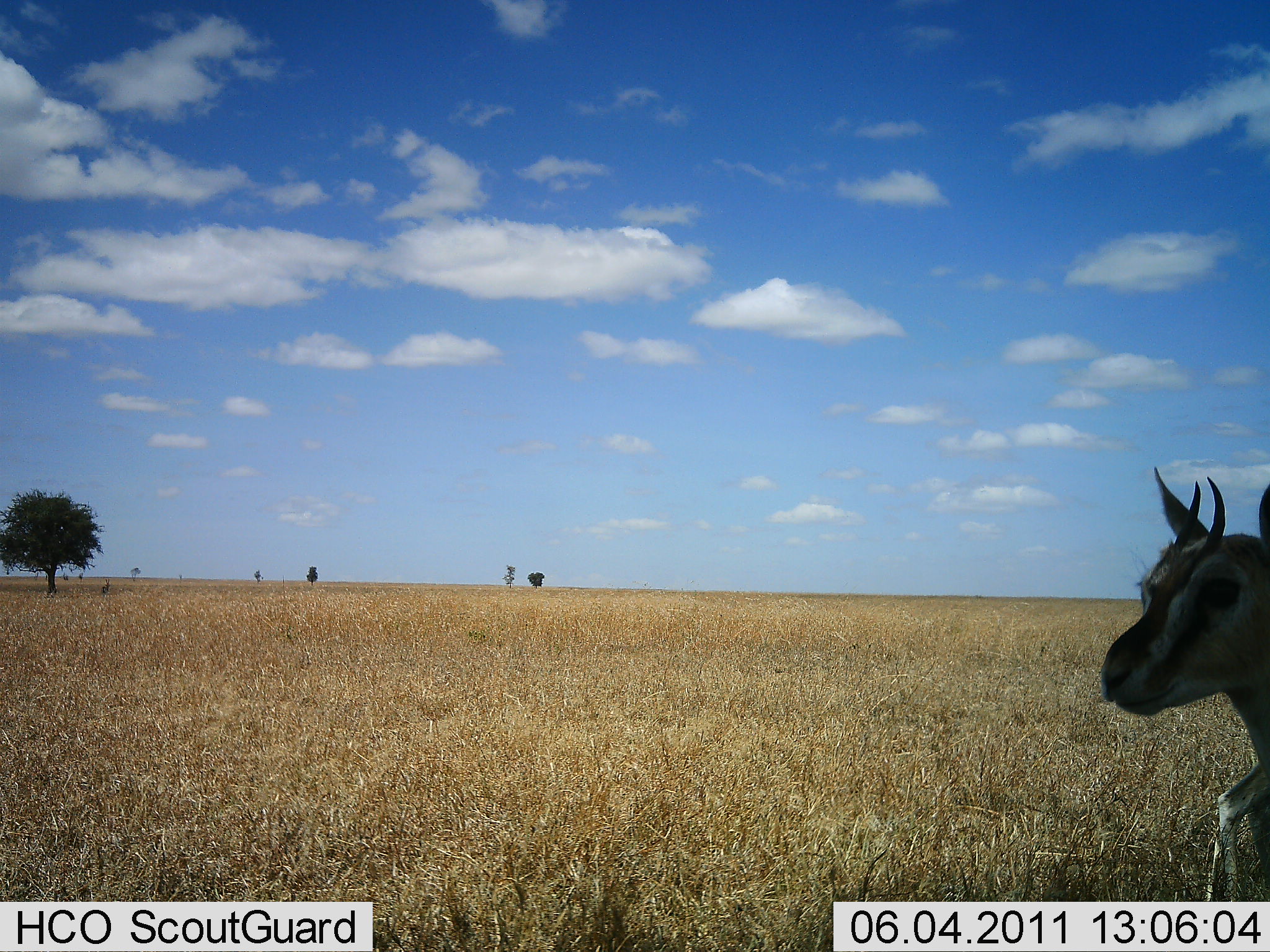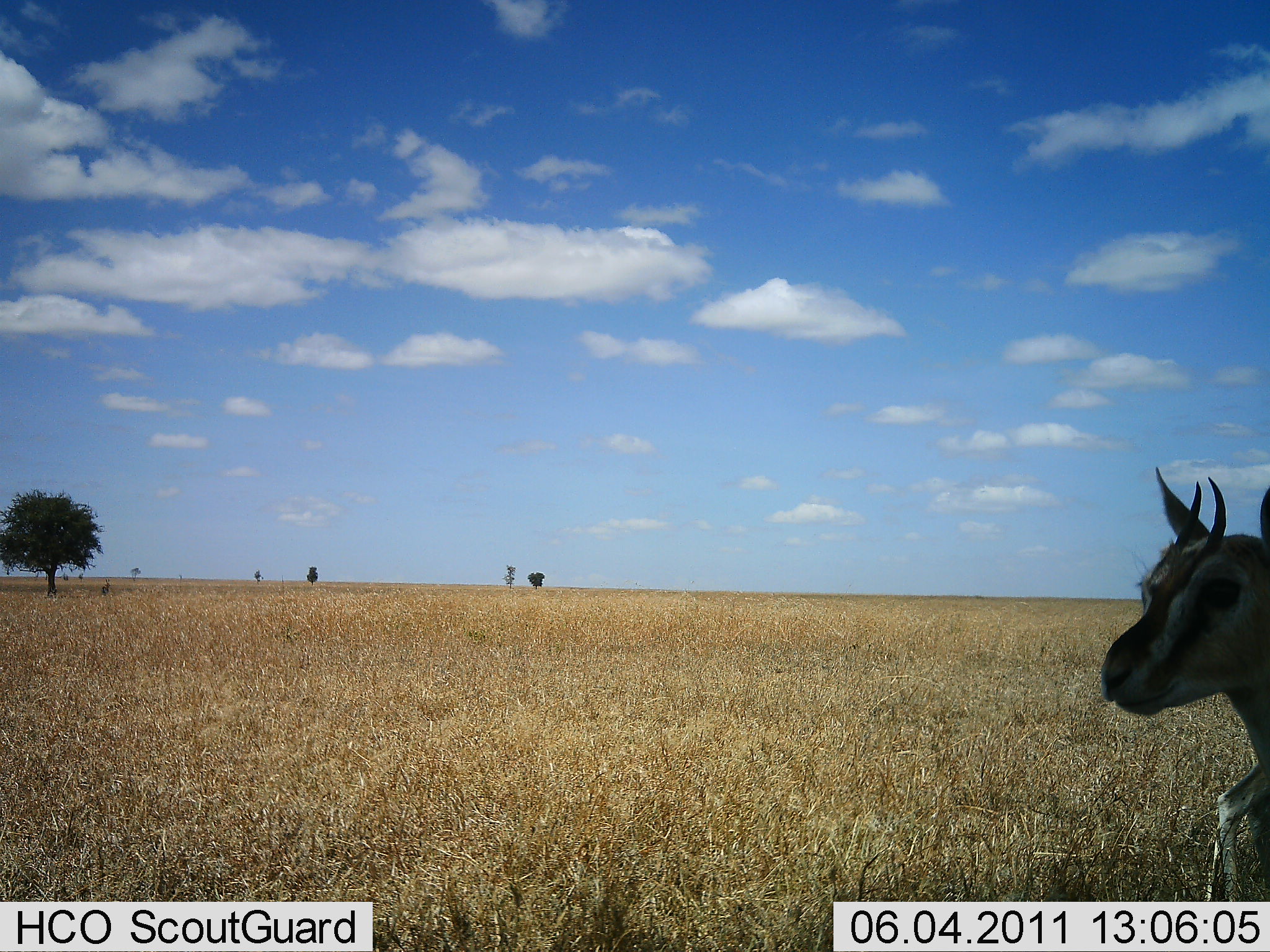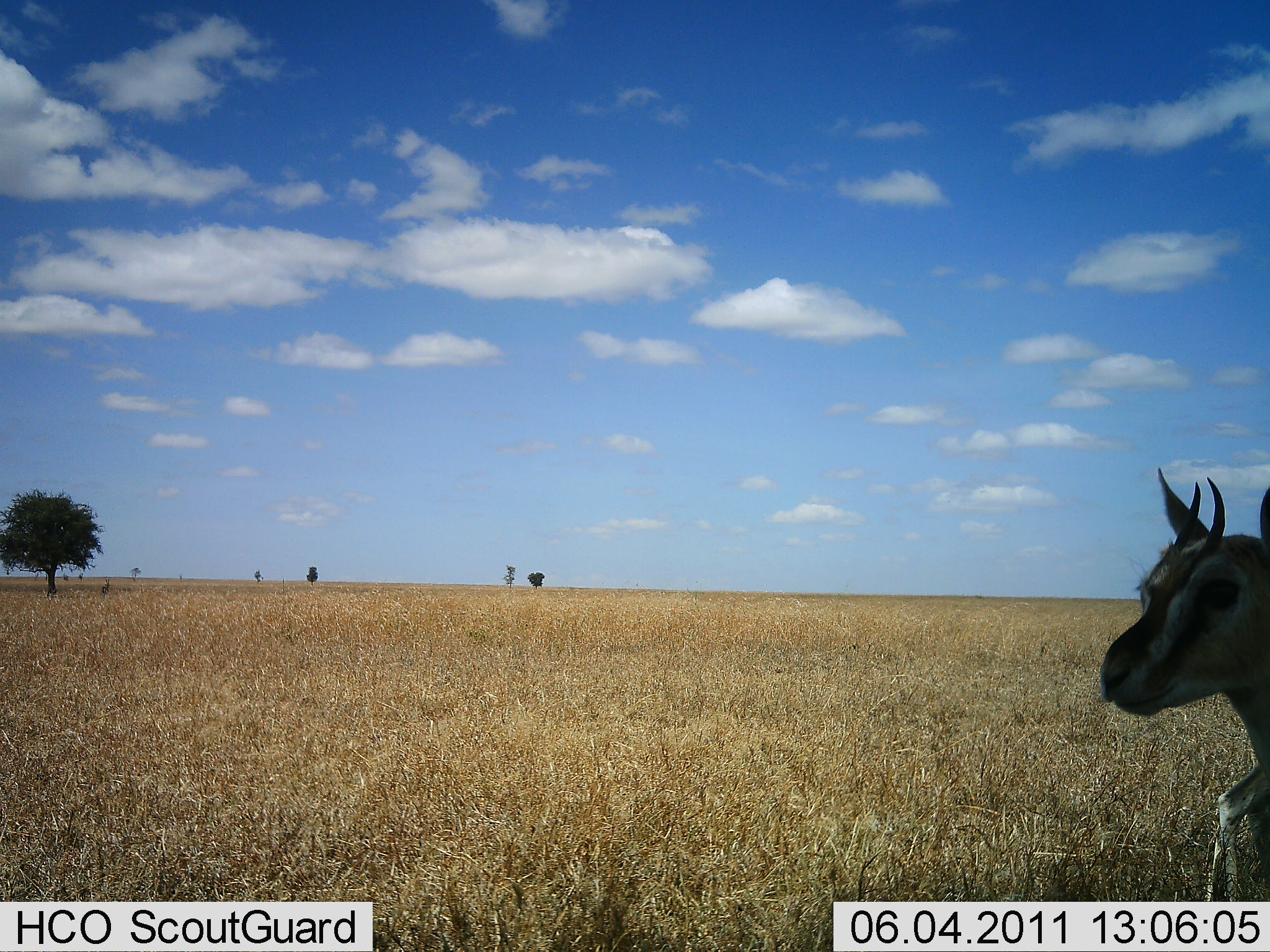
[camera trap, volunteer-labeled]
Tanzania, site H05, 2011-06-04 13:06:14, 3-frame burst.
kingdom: Animalia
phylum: Chordata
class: Mammalia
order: Artiodactyla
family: Bovidae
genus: Eudorcas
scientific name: Eudorcas thomsonii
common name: thomson's gazelle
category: gazellethomsons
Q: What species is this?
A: Gazellethomsons (thomson's gazelle) (Eudorcas thomsonii).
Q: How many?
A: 1.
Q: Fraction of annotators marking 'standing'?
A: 60%.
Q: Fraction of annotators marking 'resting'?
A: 30%.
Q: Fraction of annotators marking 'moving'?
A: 10%.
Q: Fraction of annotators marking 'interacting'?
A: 0%.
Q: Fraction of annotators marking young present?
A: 10%.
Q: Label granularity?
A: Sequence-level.